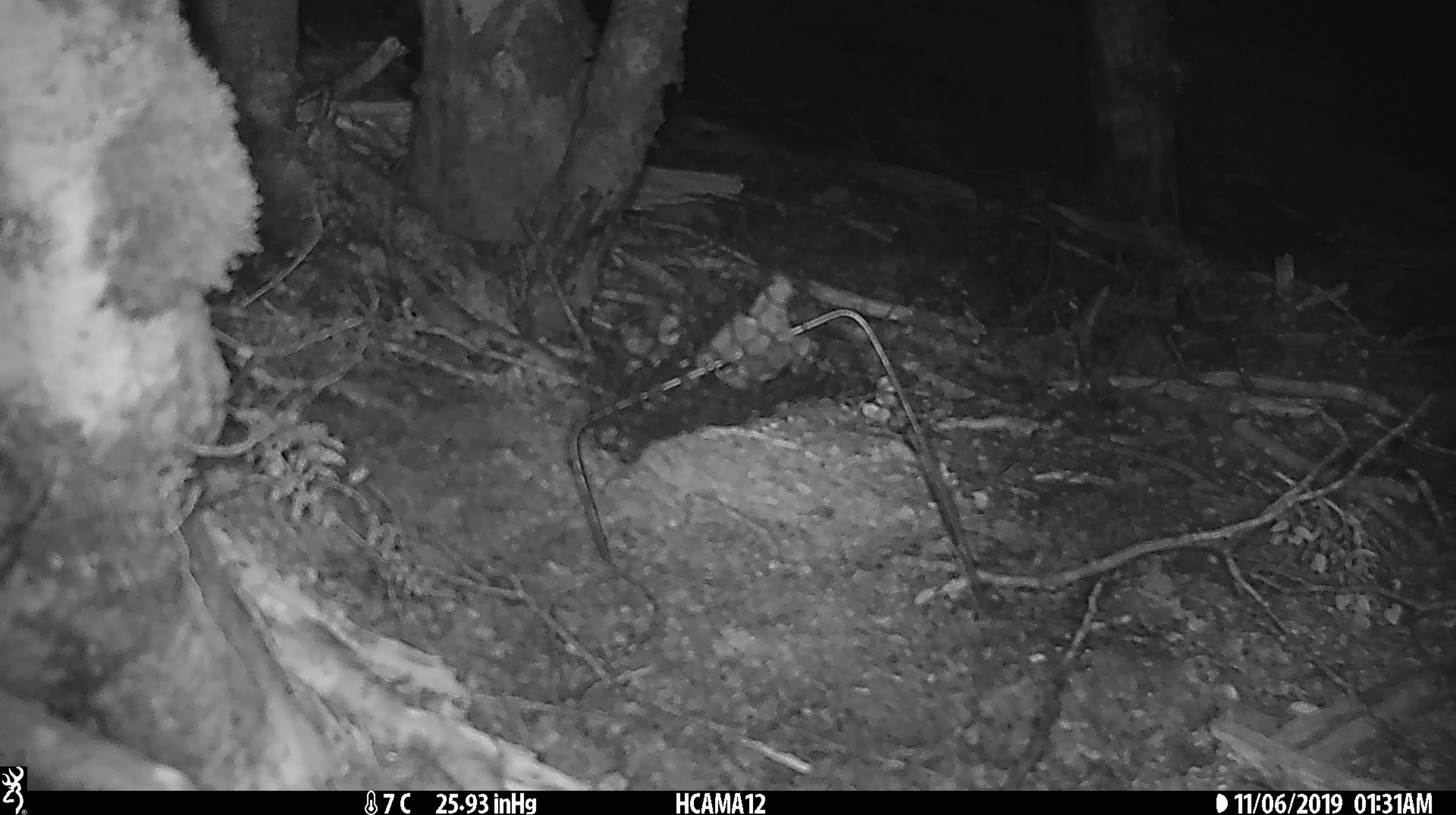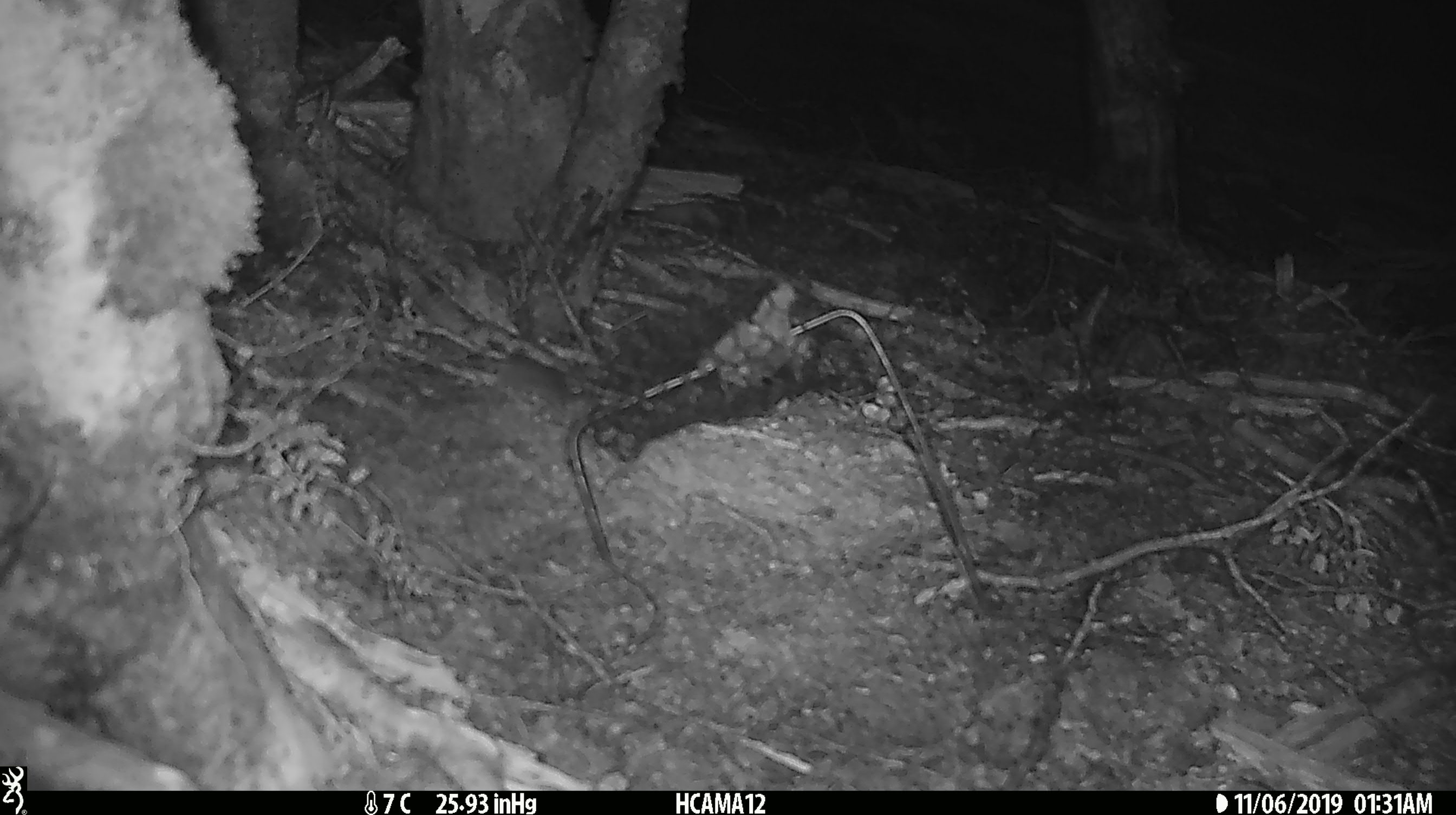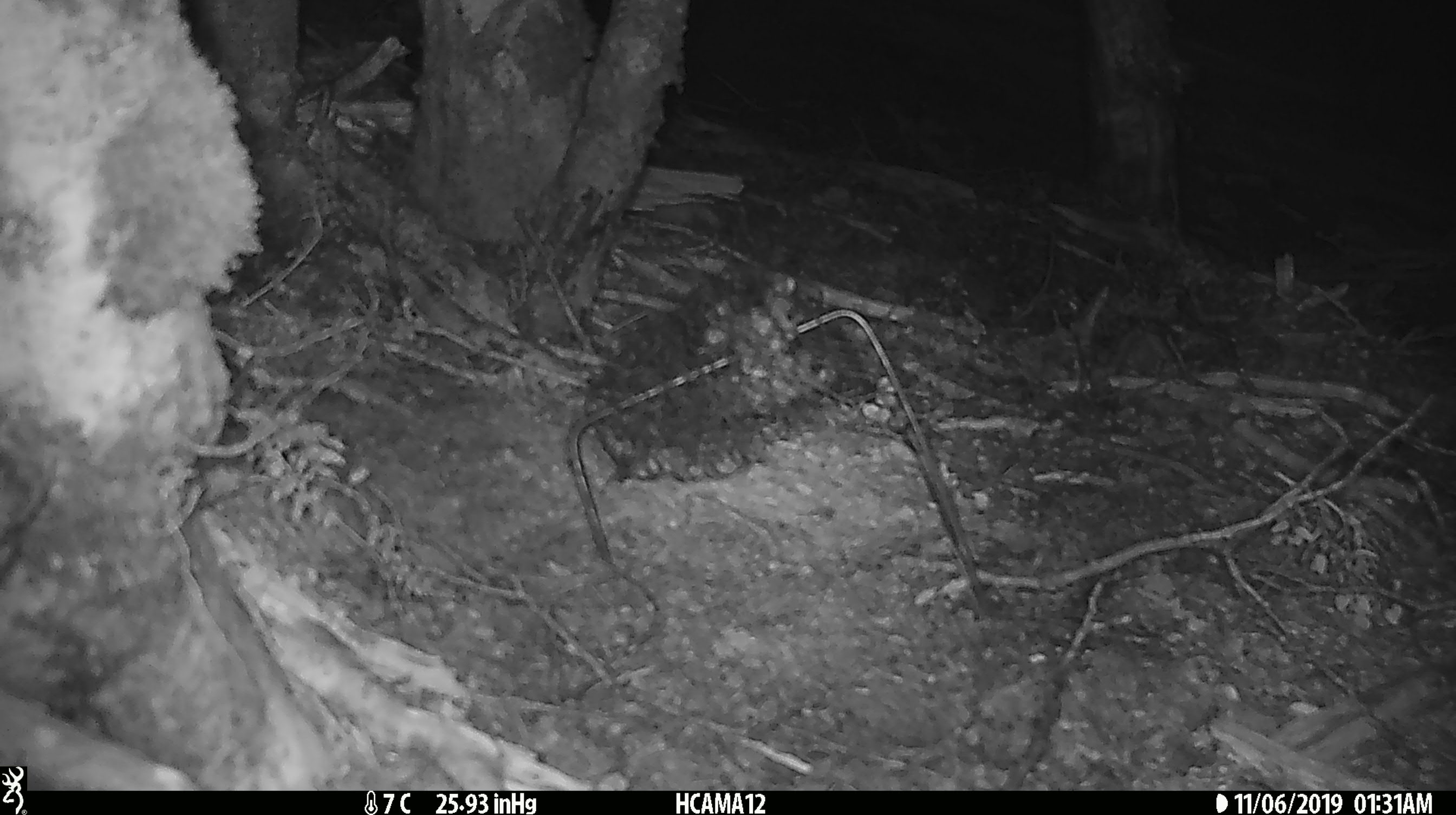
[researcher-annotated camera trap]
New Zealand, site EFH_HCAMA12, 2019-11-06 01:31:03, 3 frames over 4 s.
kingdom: Animalia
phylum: Chordata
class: Mammalia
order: Rodentia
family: Muridae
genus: Mus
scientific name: Mus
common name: mouse